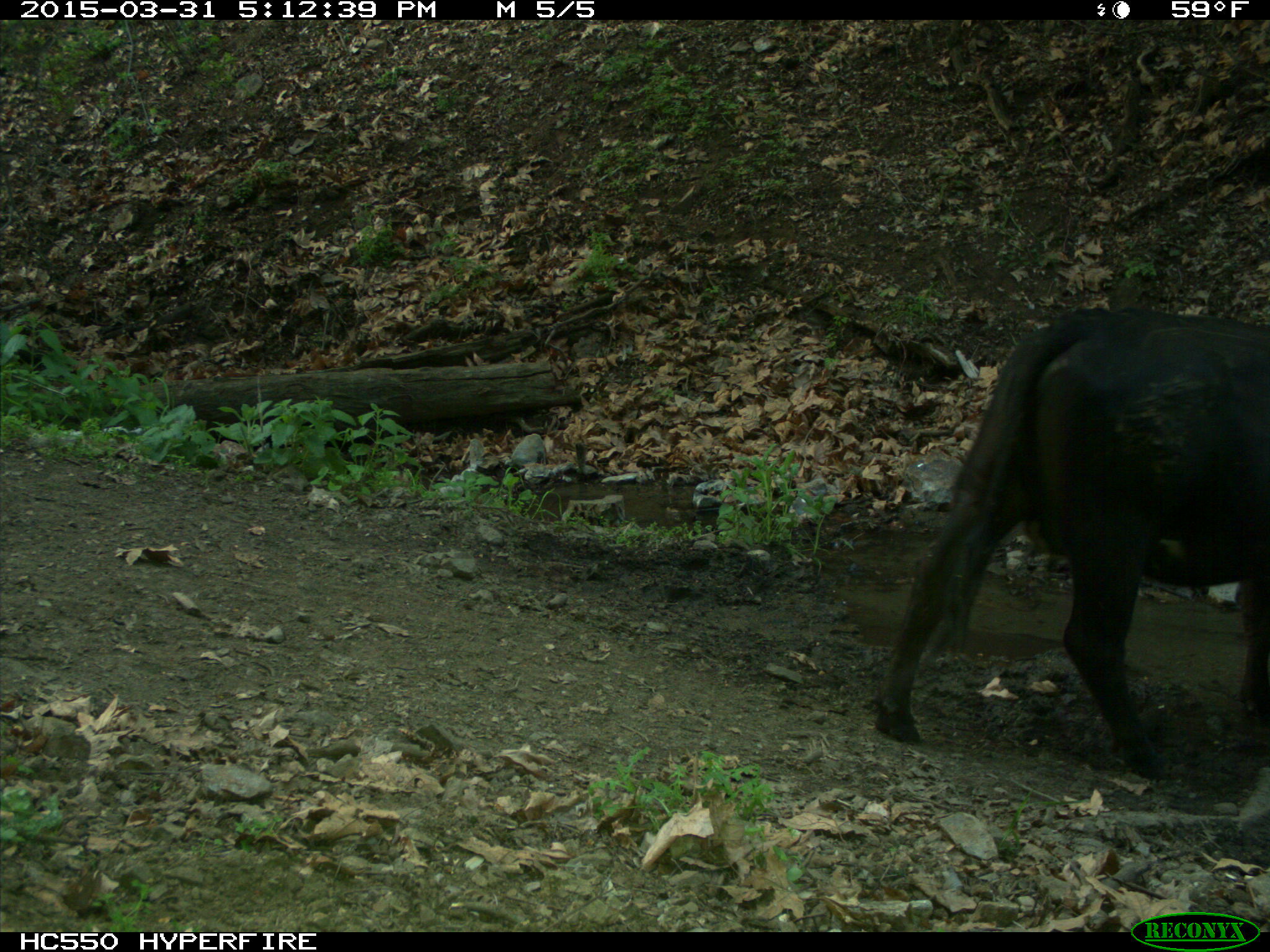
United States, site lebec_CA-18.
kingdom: Animalia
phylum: Chordata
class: Mammalia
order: Artiodactyla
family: Bovidae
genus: Bos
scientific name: Bos taurus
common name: domestic cow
Bos taurus (domestic cow).